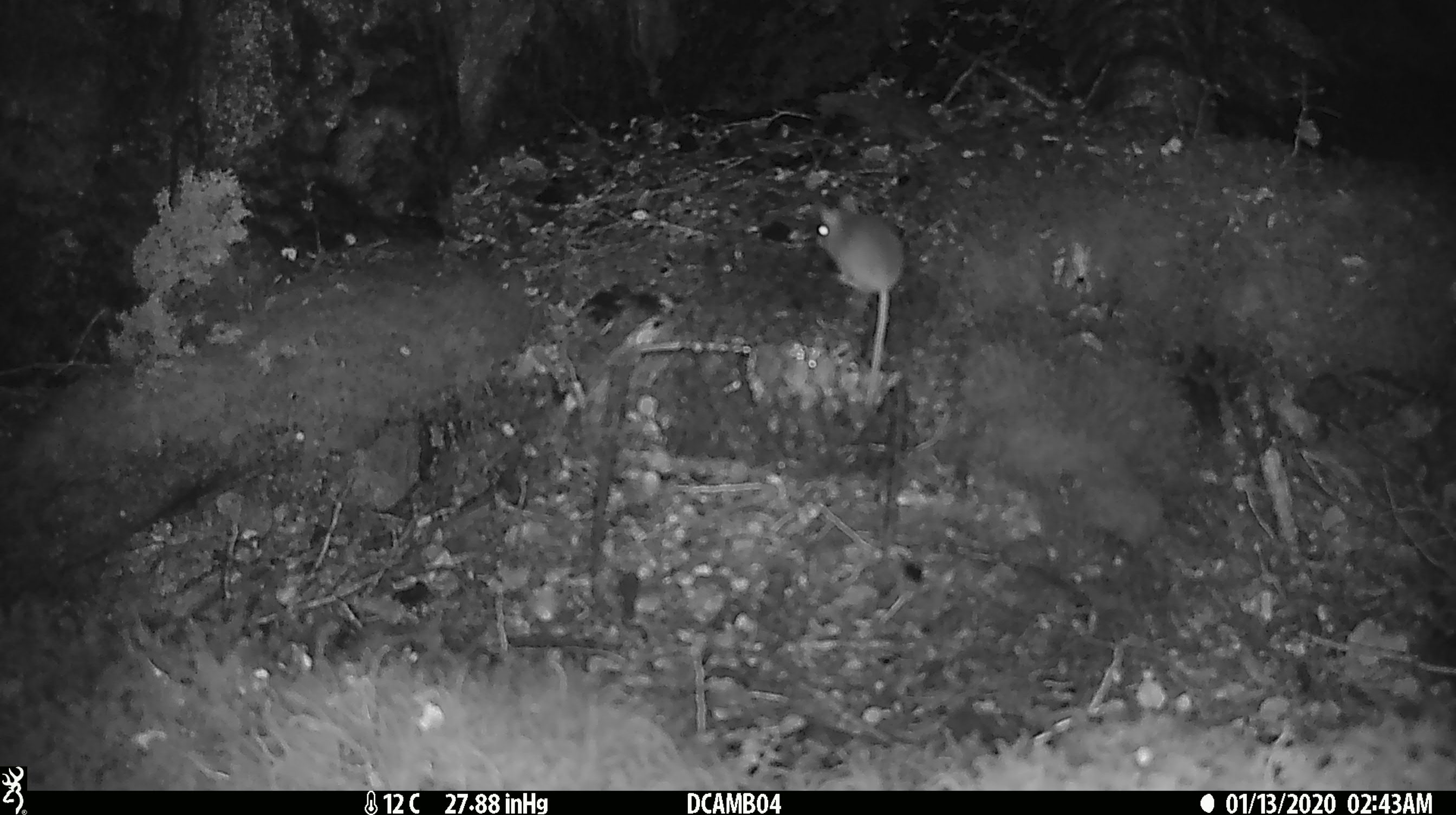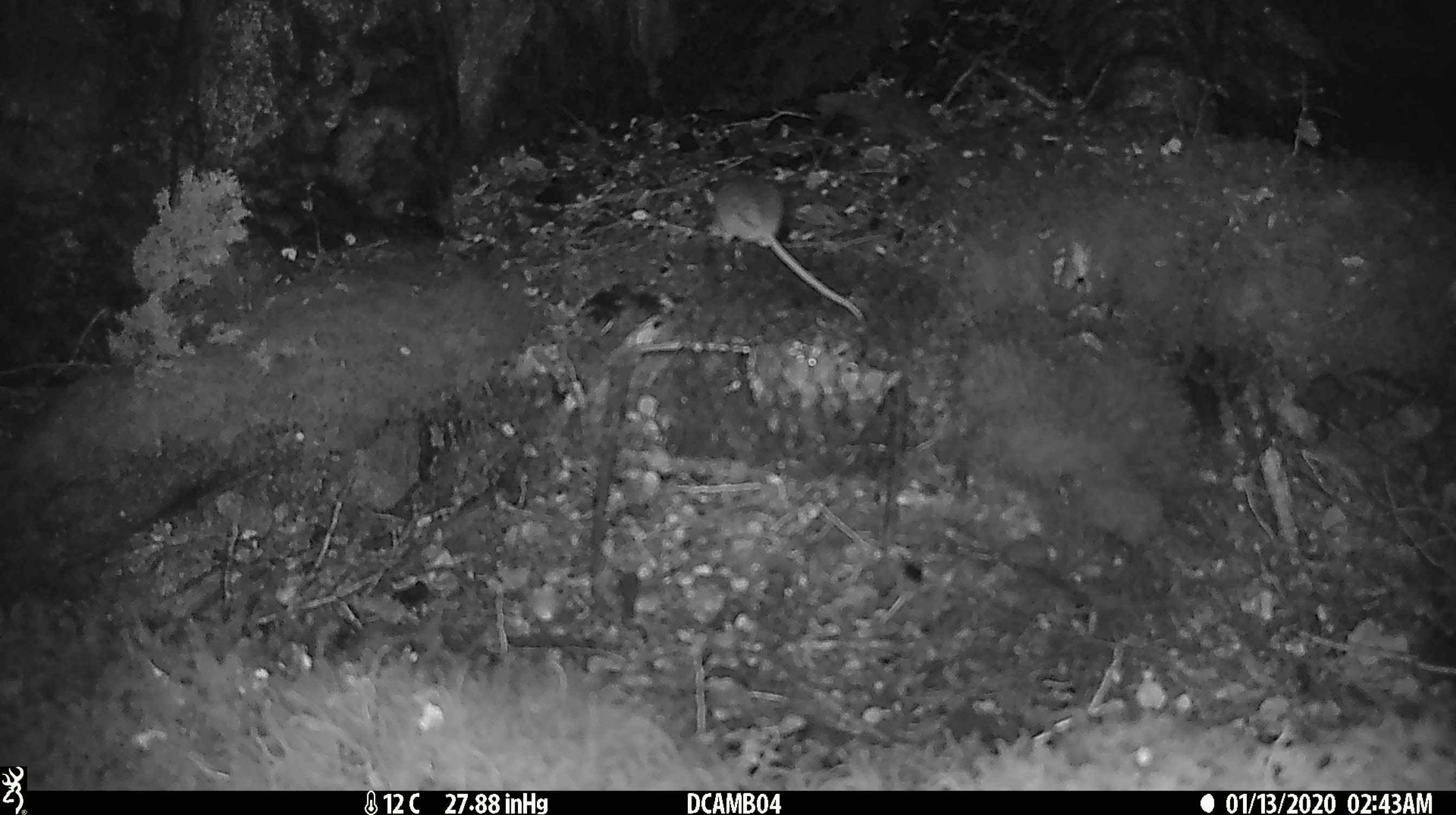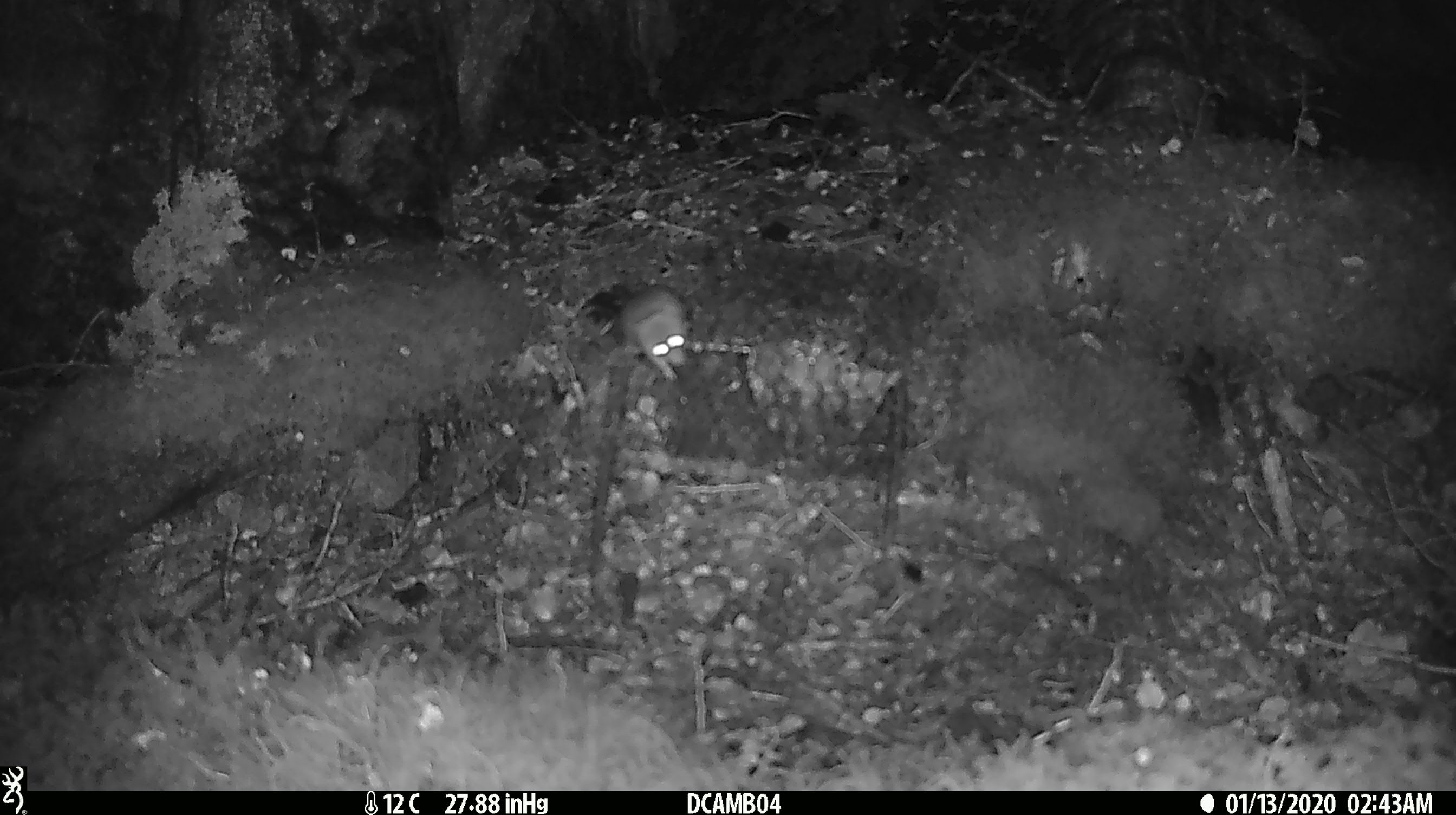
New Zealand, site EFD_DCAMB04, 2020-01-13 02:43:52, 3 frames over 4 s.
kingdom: Animalia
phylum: Chordata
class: Mammalia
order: Rodentia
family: Muridae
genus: Mus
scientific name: Mus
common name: mouse